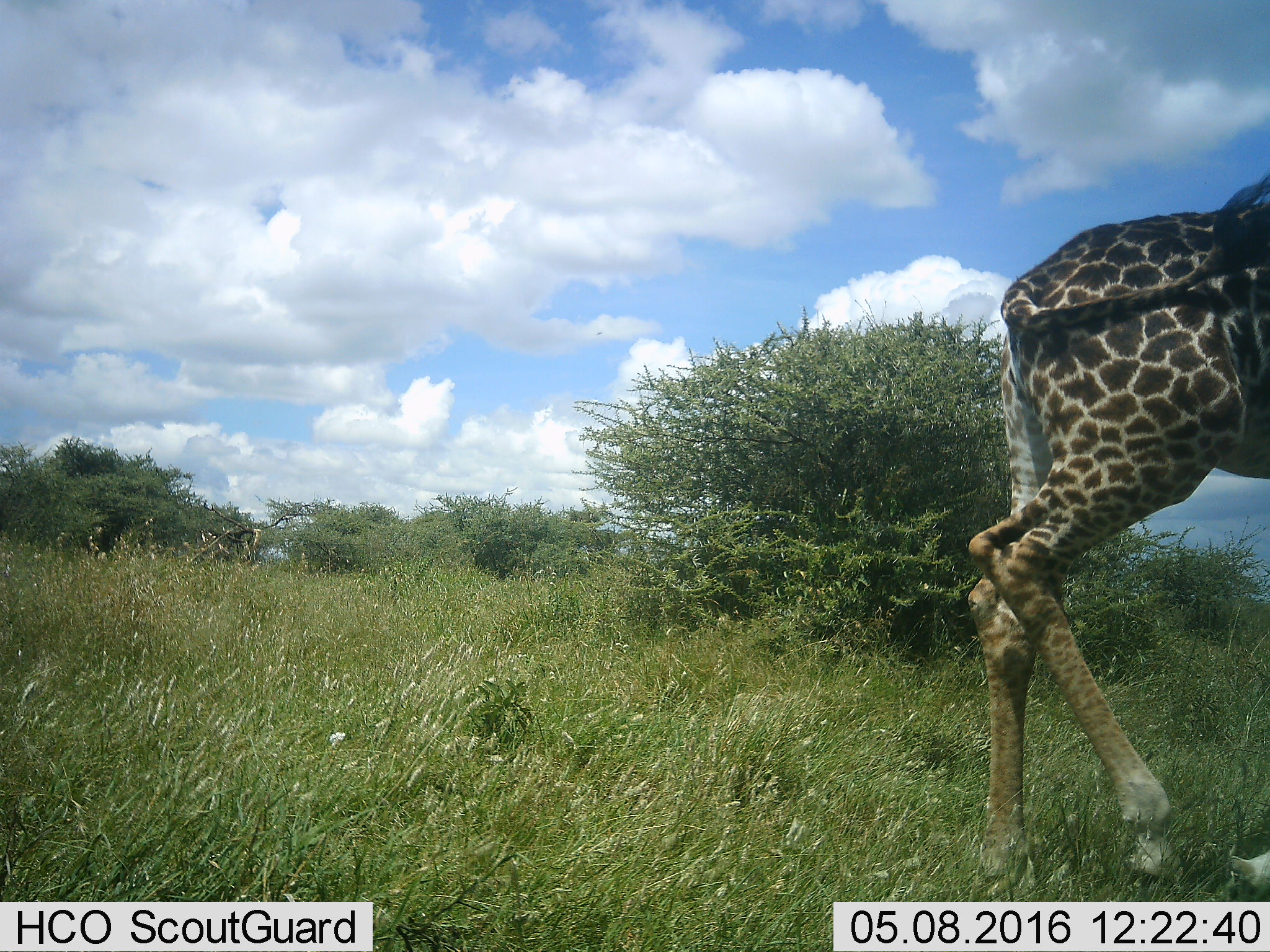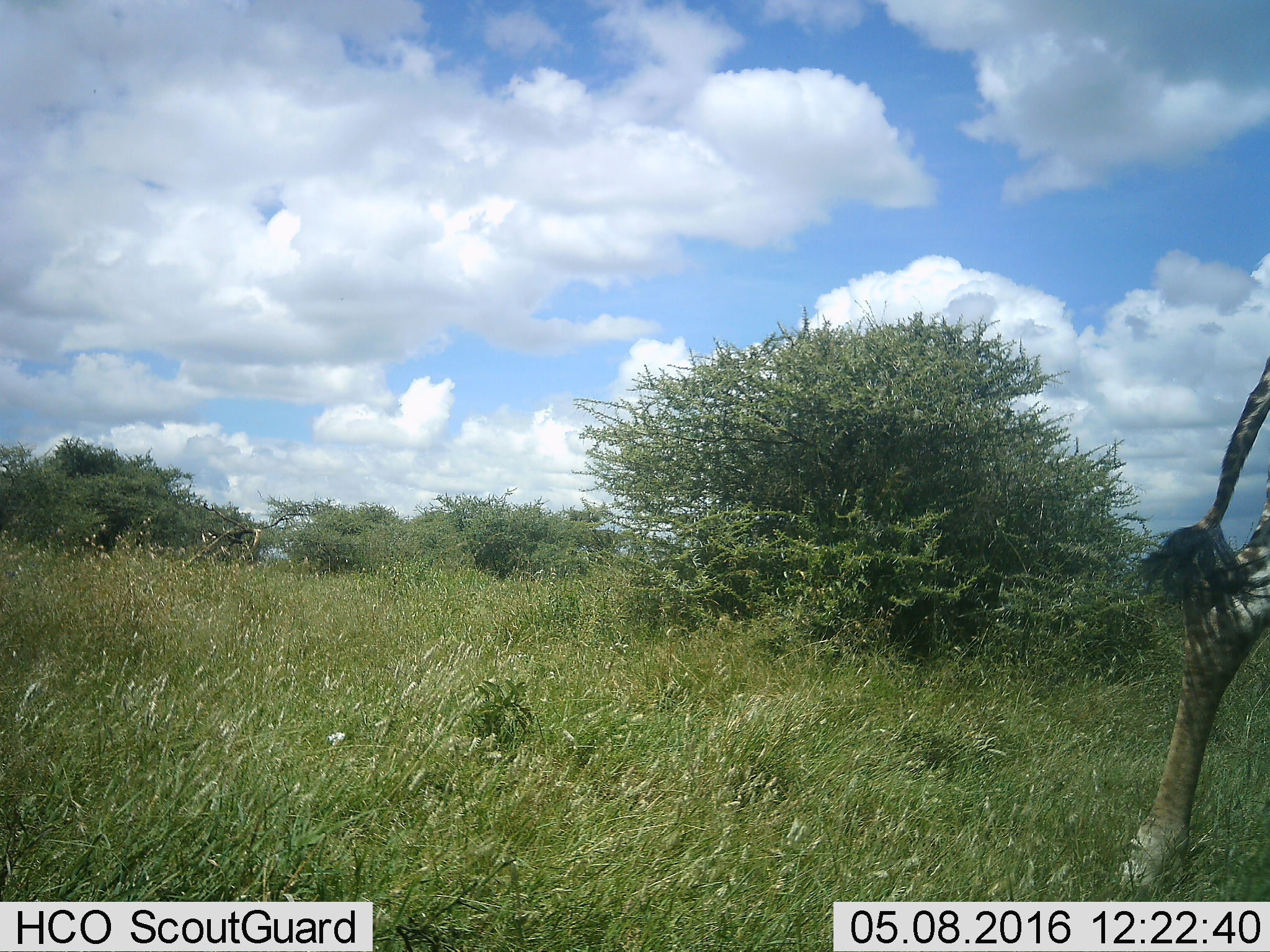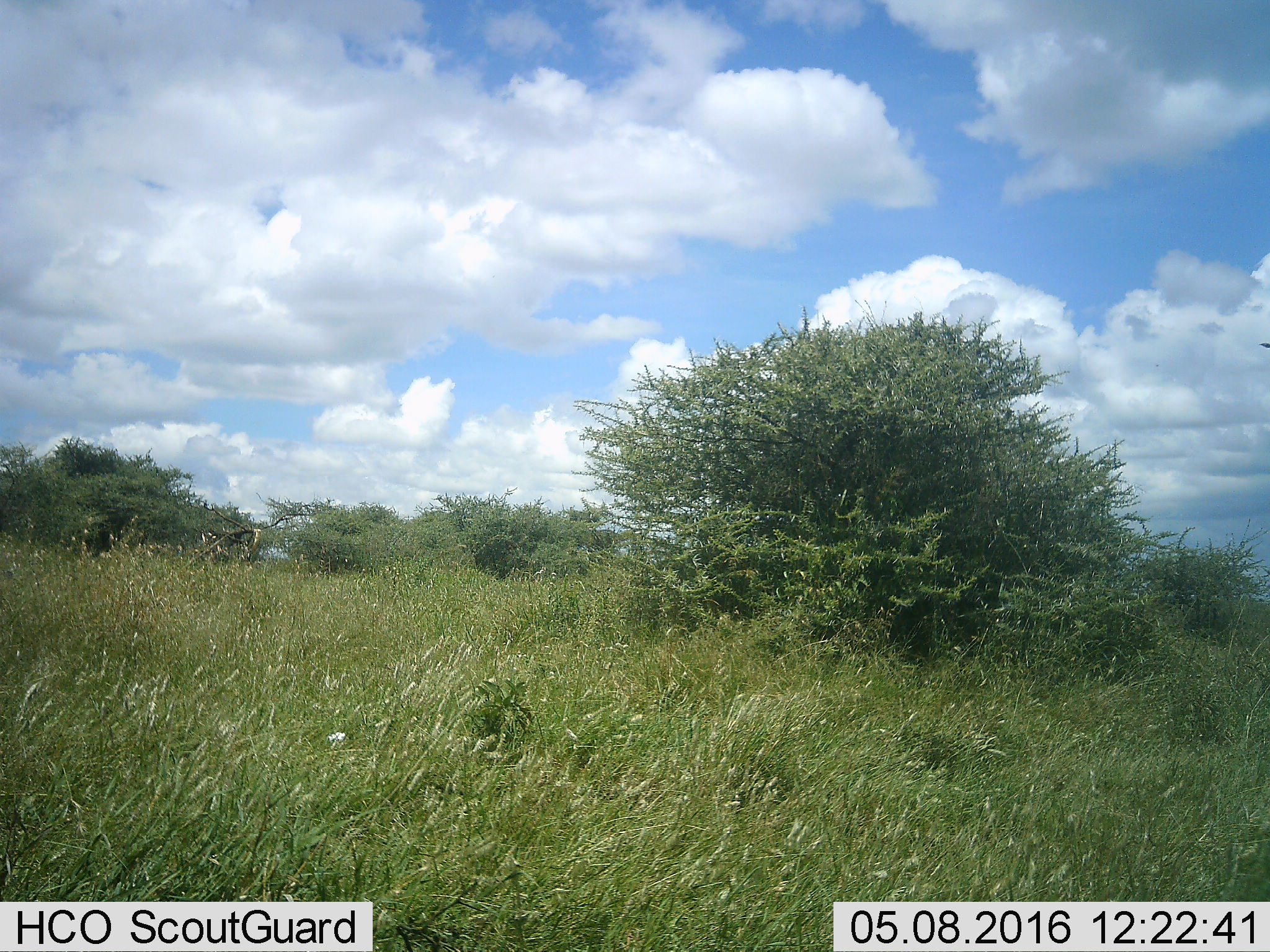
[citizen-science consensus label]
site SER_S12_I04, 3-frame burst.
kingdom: Animalia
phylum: Chordata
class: Mammalia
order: Artiodactyla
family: Giraffidae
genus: Giraffa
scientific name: Giraffa camelopardalis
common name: giraffe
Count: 1.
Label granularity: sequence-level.